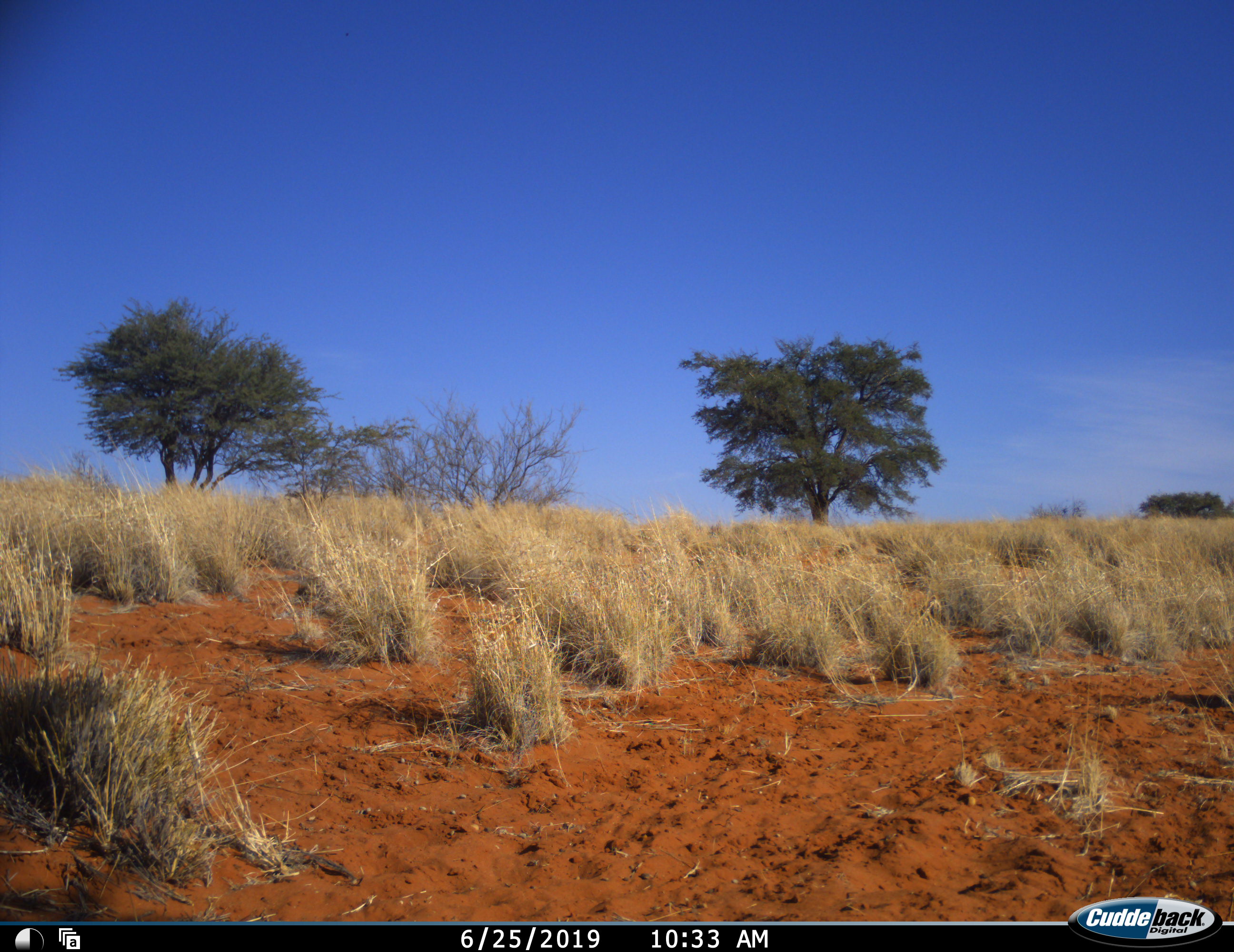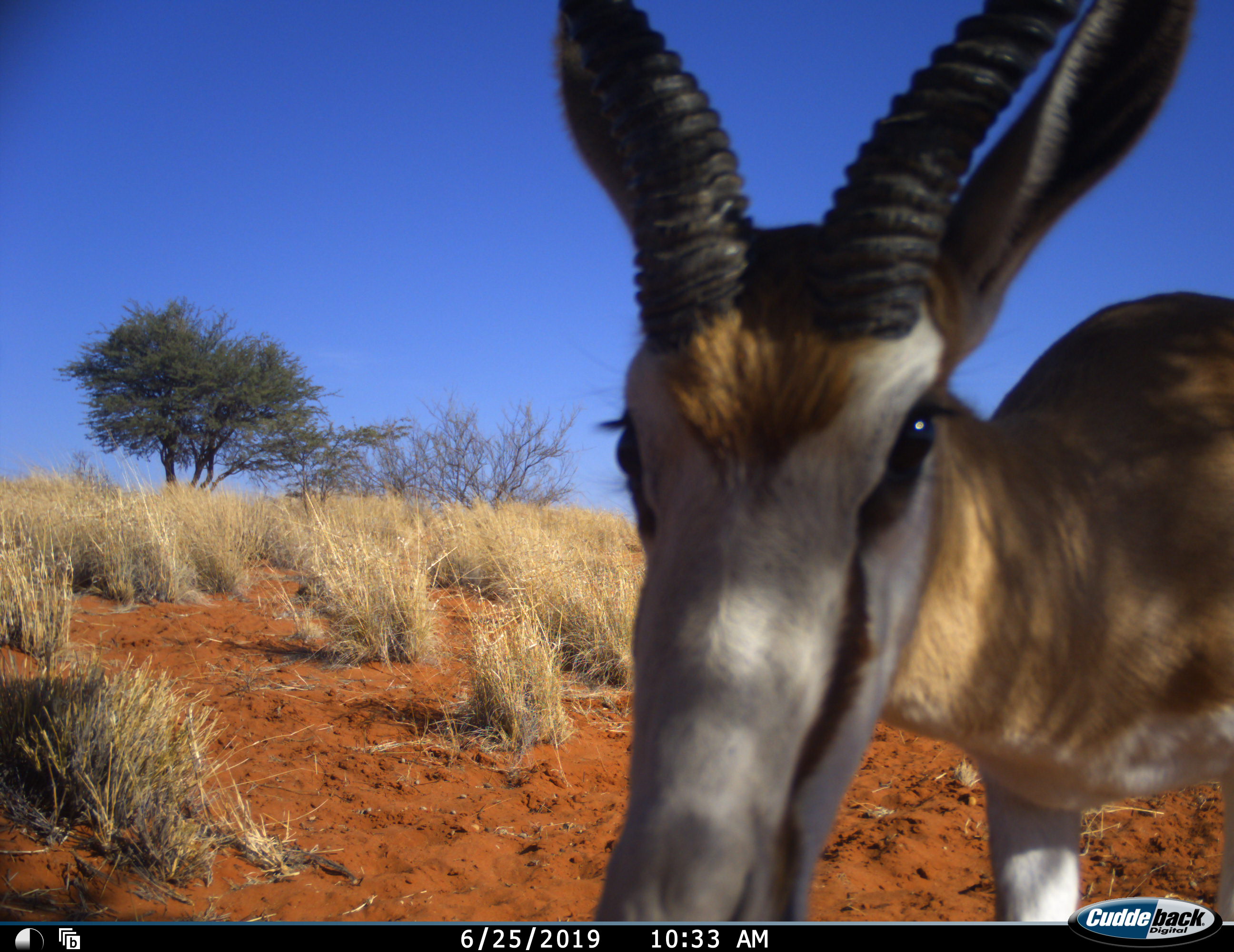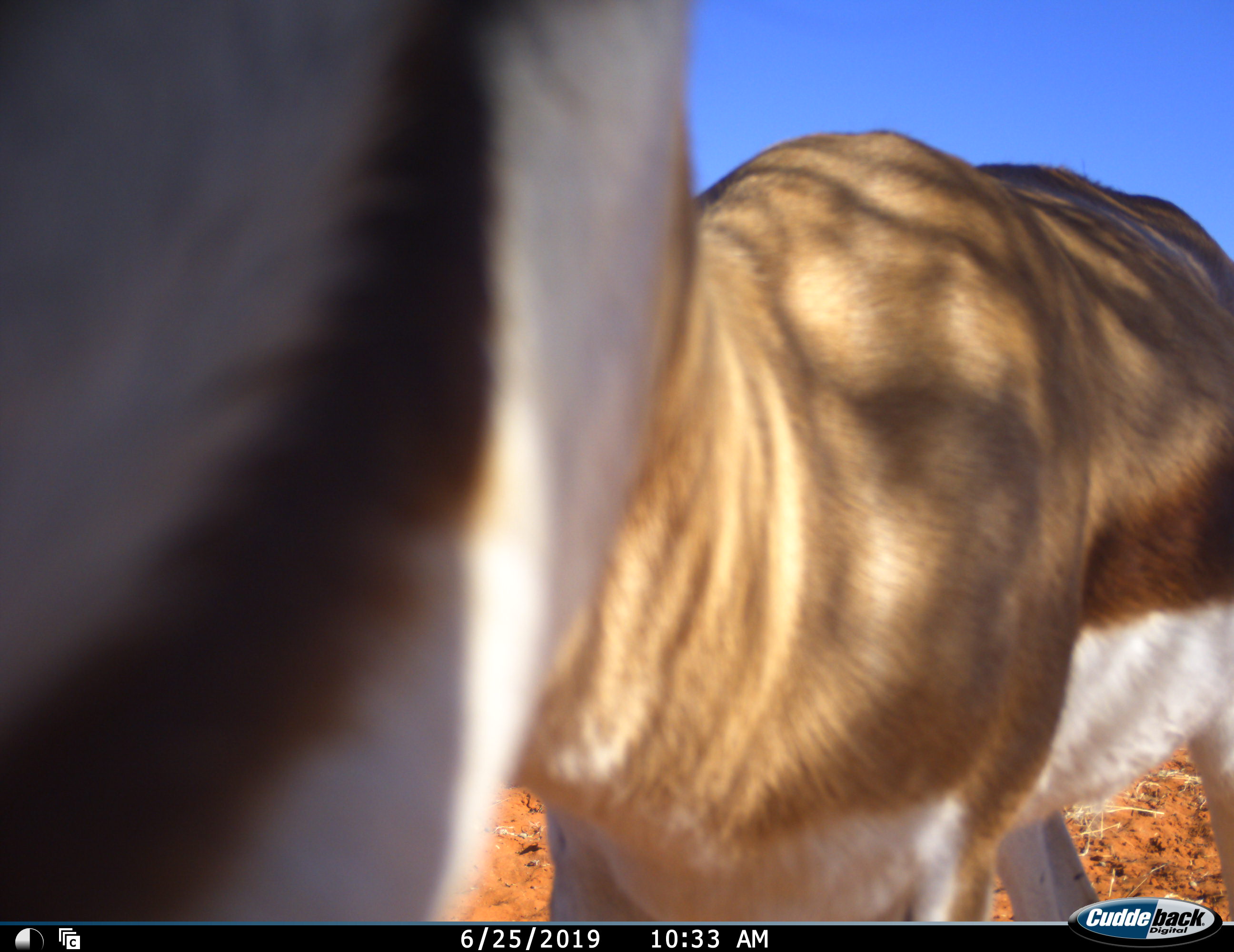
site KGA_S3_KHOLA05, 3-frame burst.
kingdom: Animalia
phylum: Chordata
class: Mammalia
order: Artiodactyla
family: Bovidae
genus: Antidorcas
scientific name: Antidorcas marsupialis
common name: springbok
Springbok (Antidorcas marsupialis), count 1. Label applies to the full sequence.